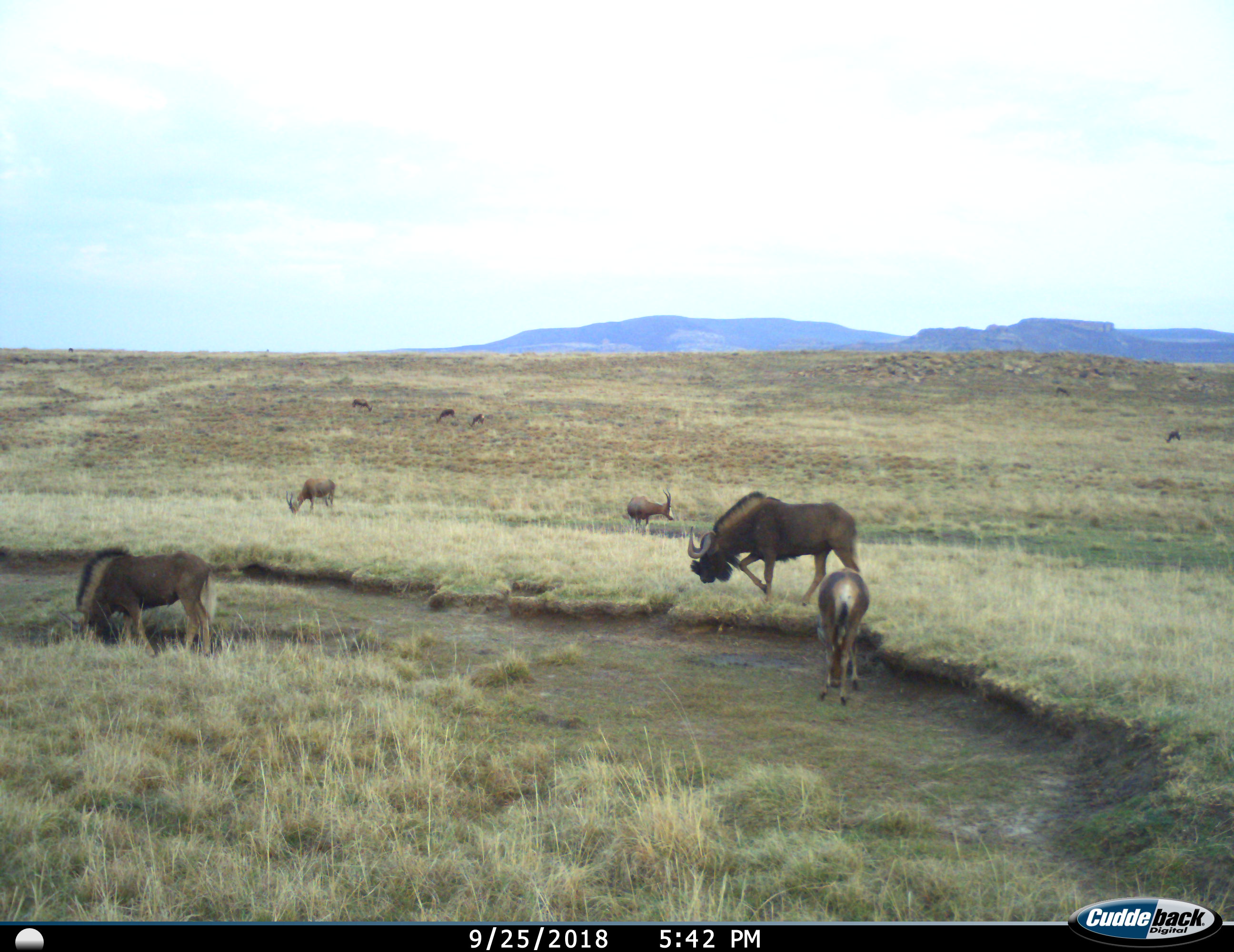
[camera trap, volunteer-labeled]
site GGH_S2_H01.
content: unidentified animal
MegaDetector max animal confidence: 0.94